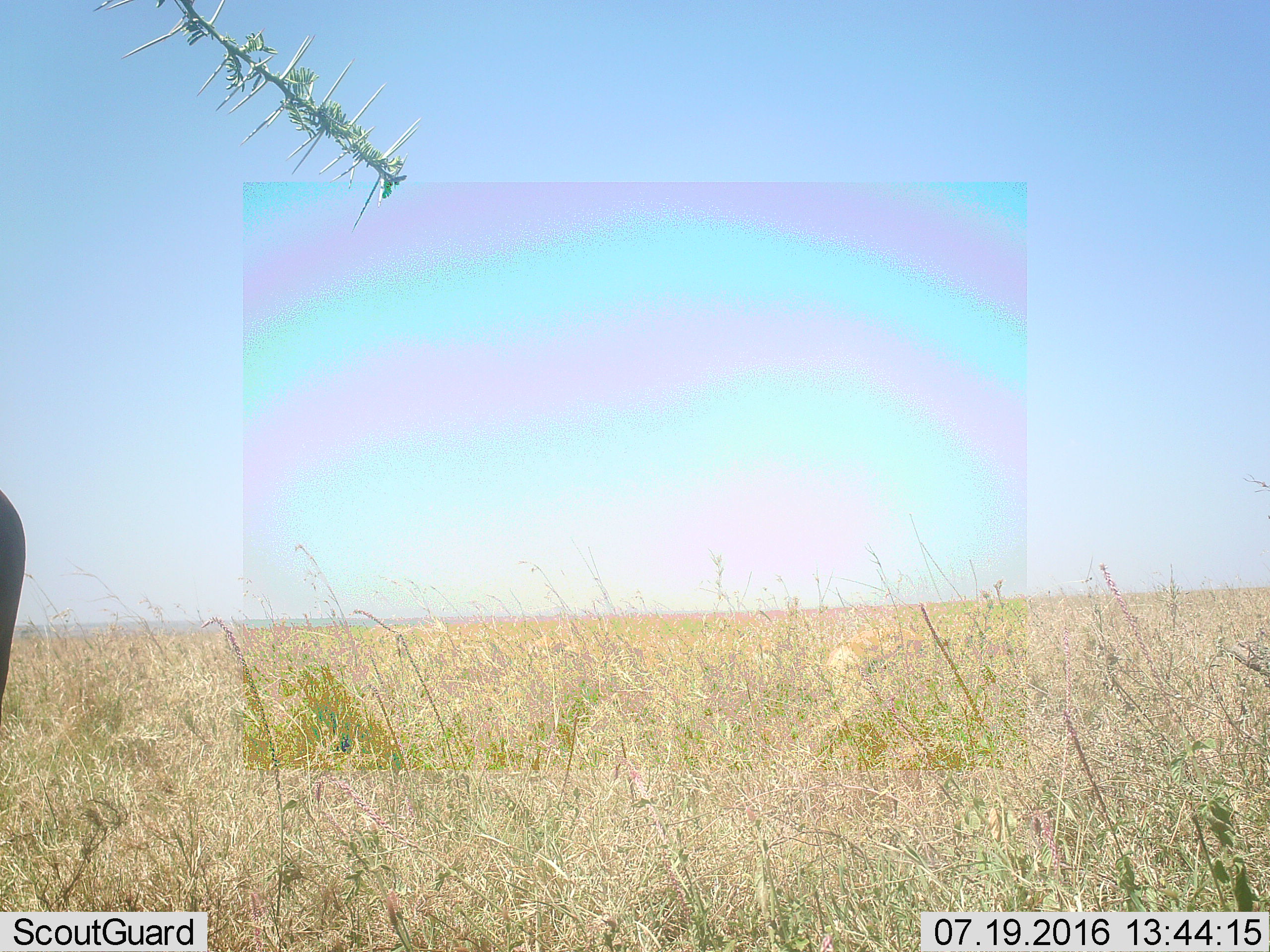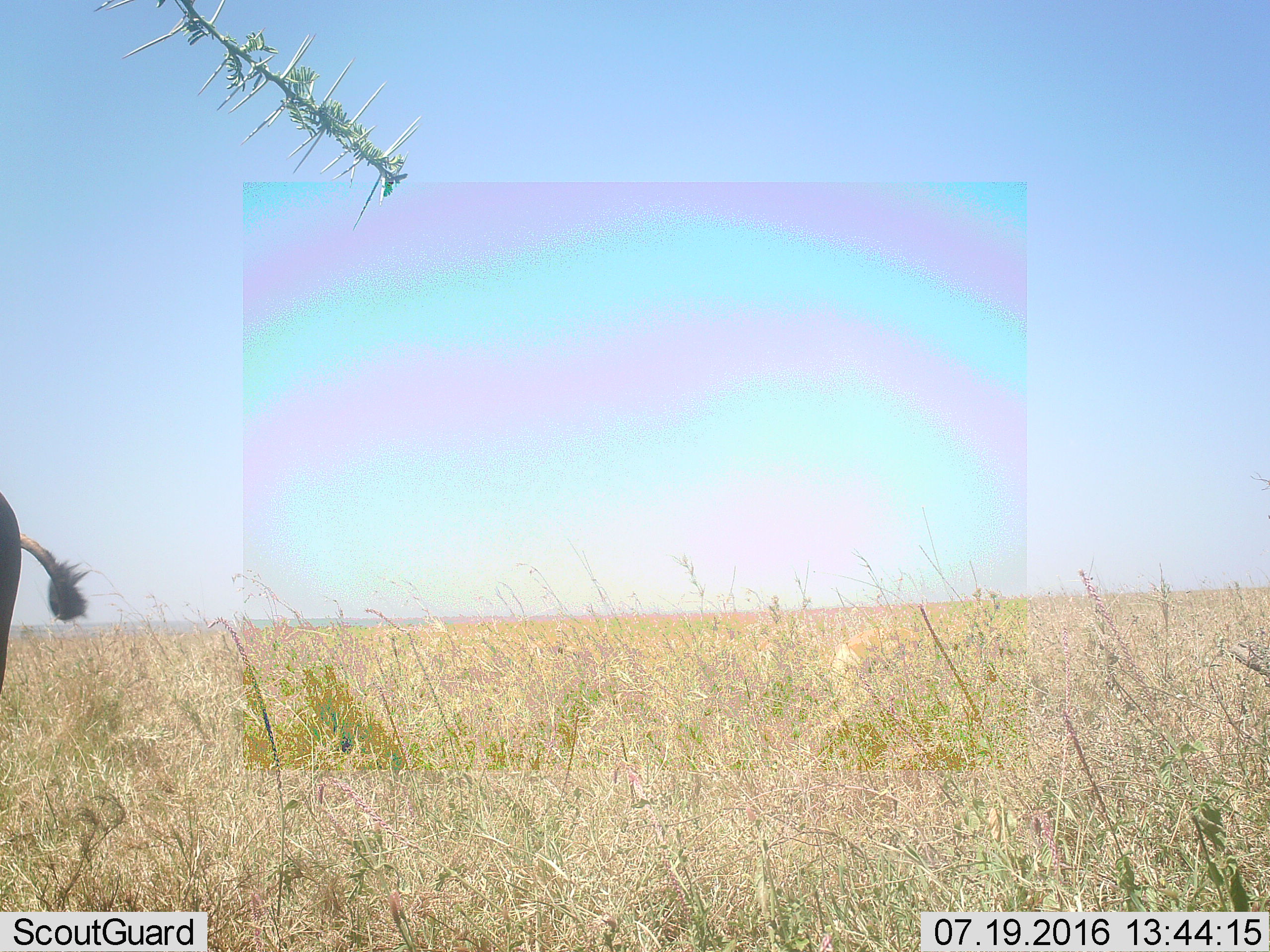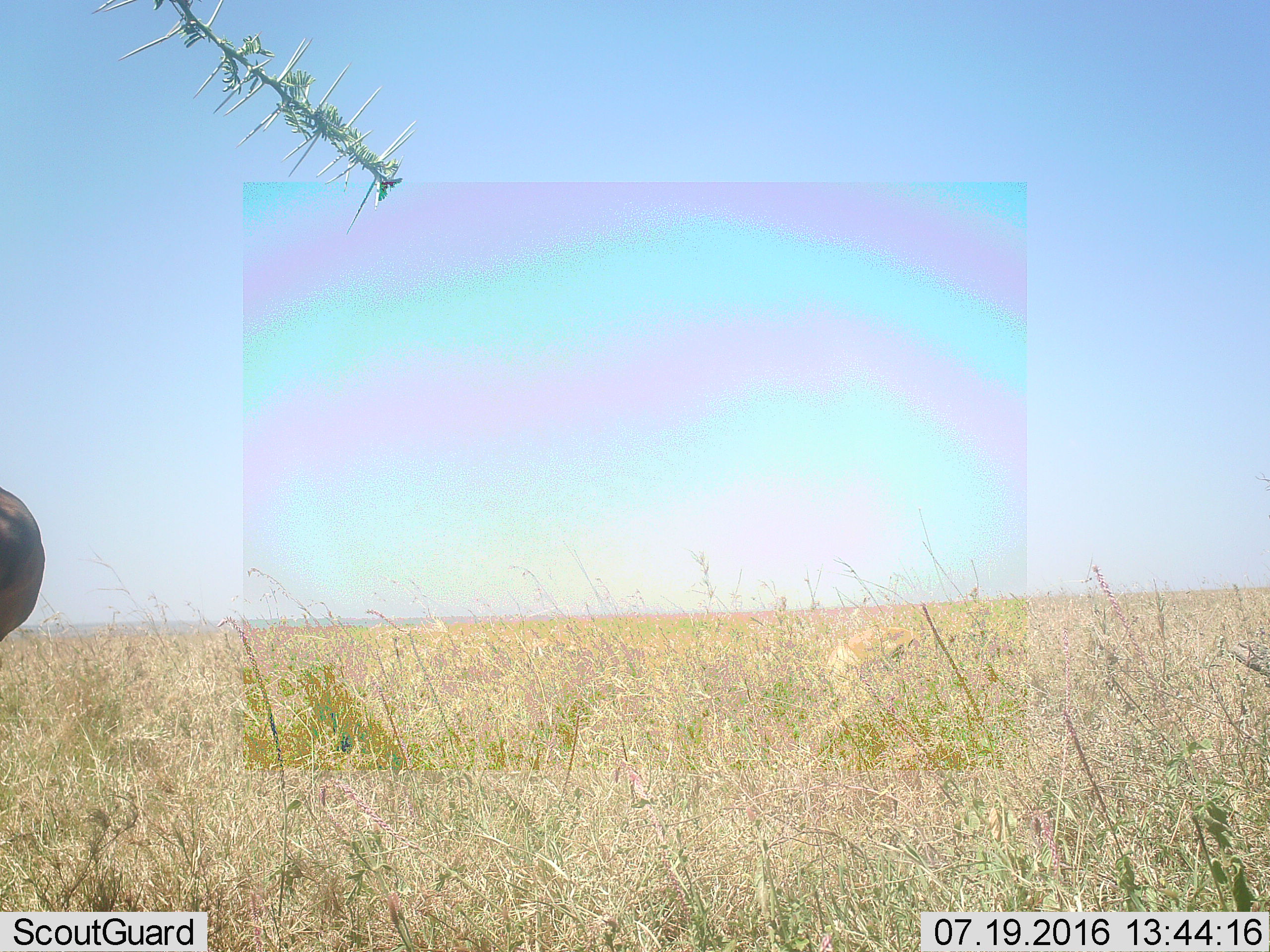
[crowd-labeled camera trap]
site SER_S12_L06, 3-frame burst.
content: unidentified animal